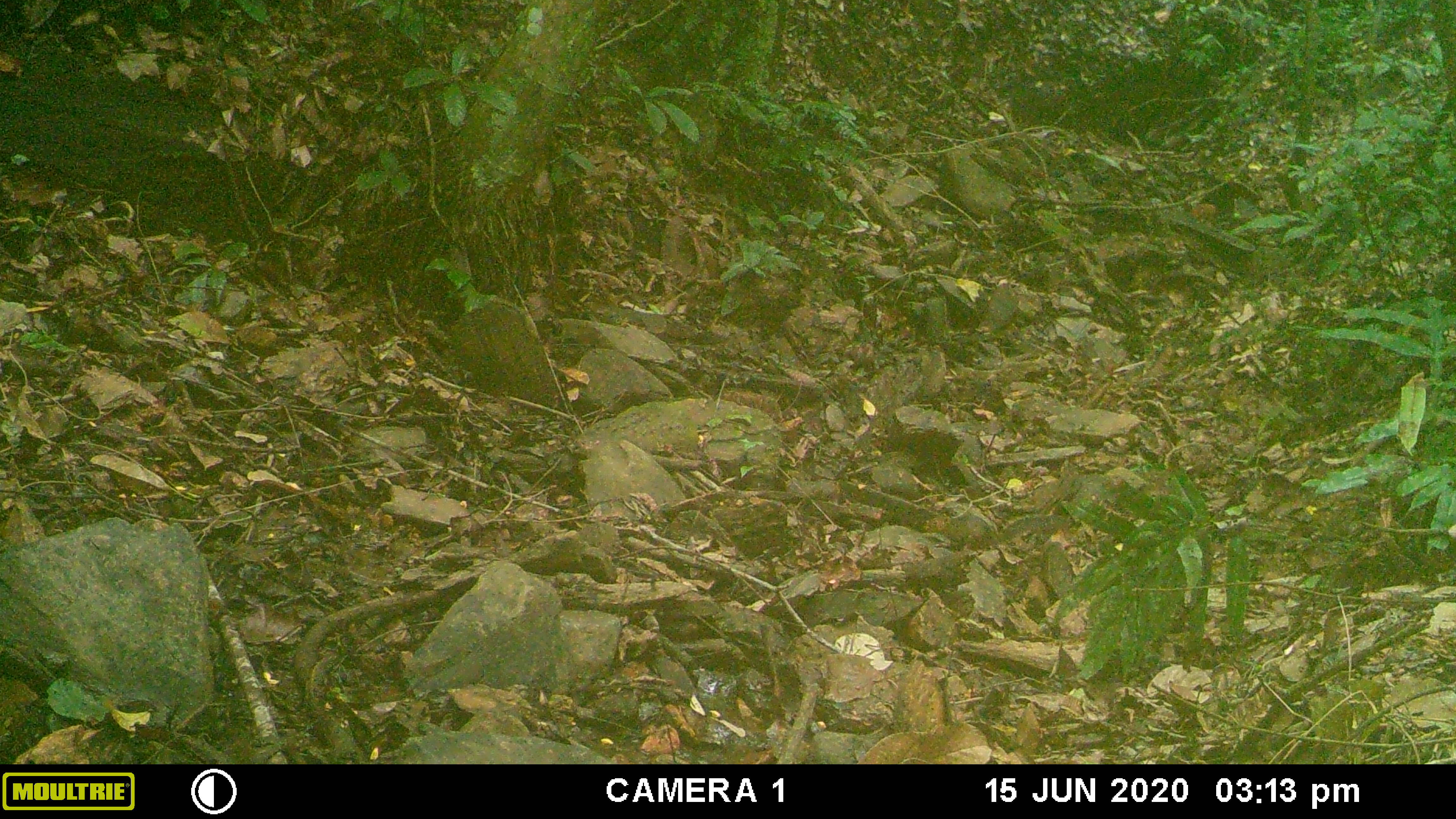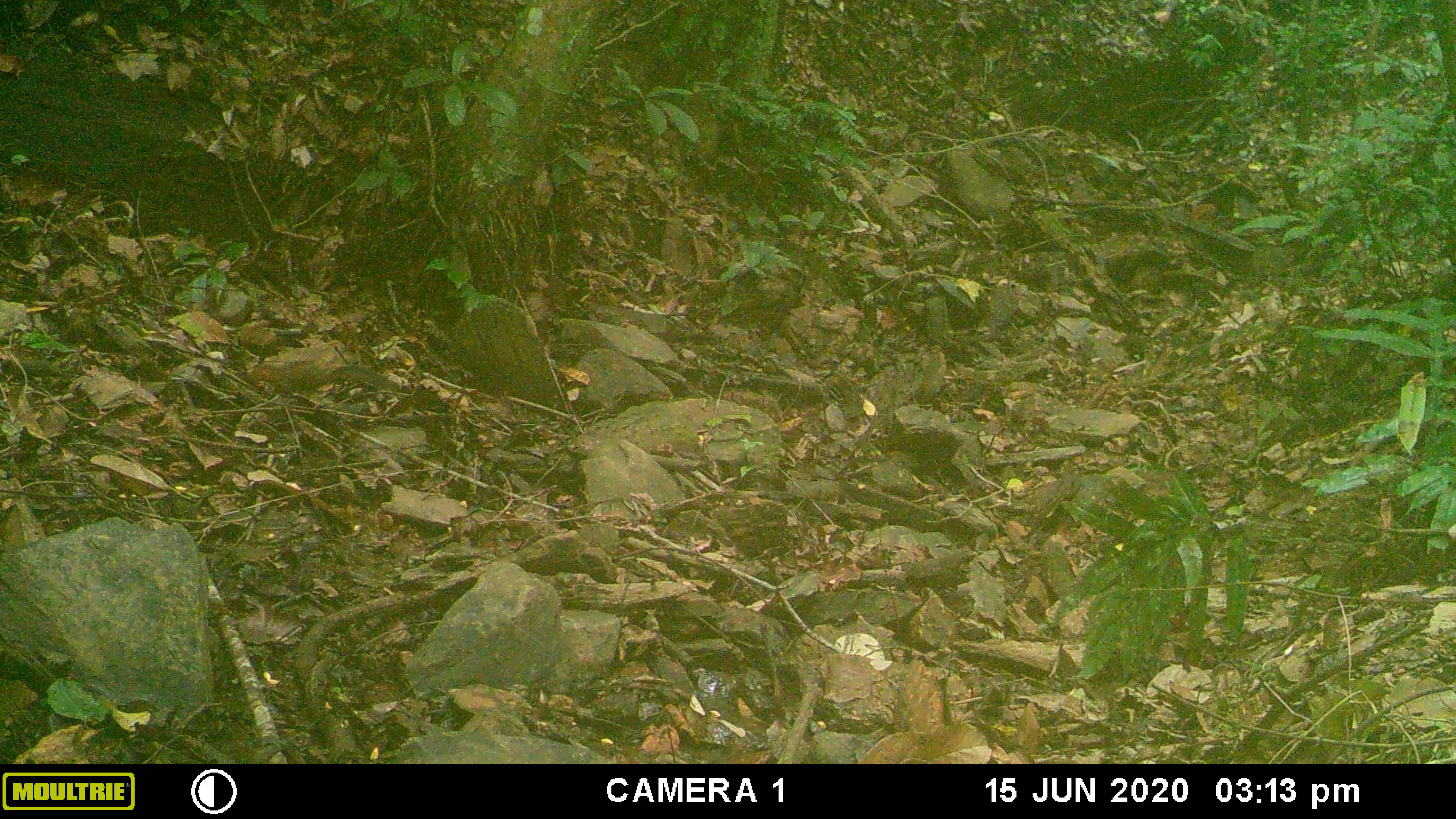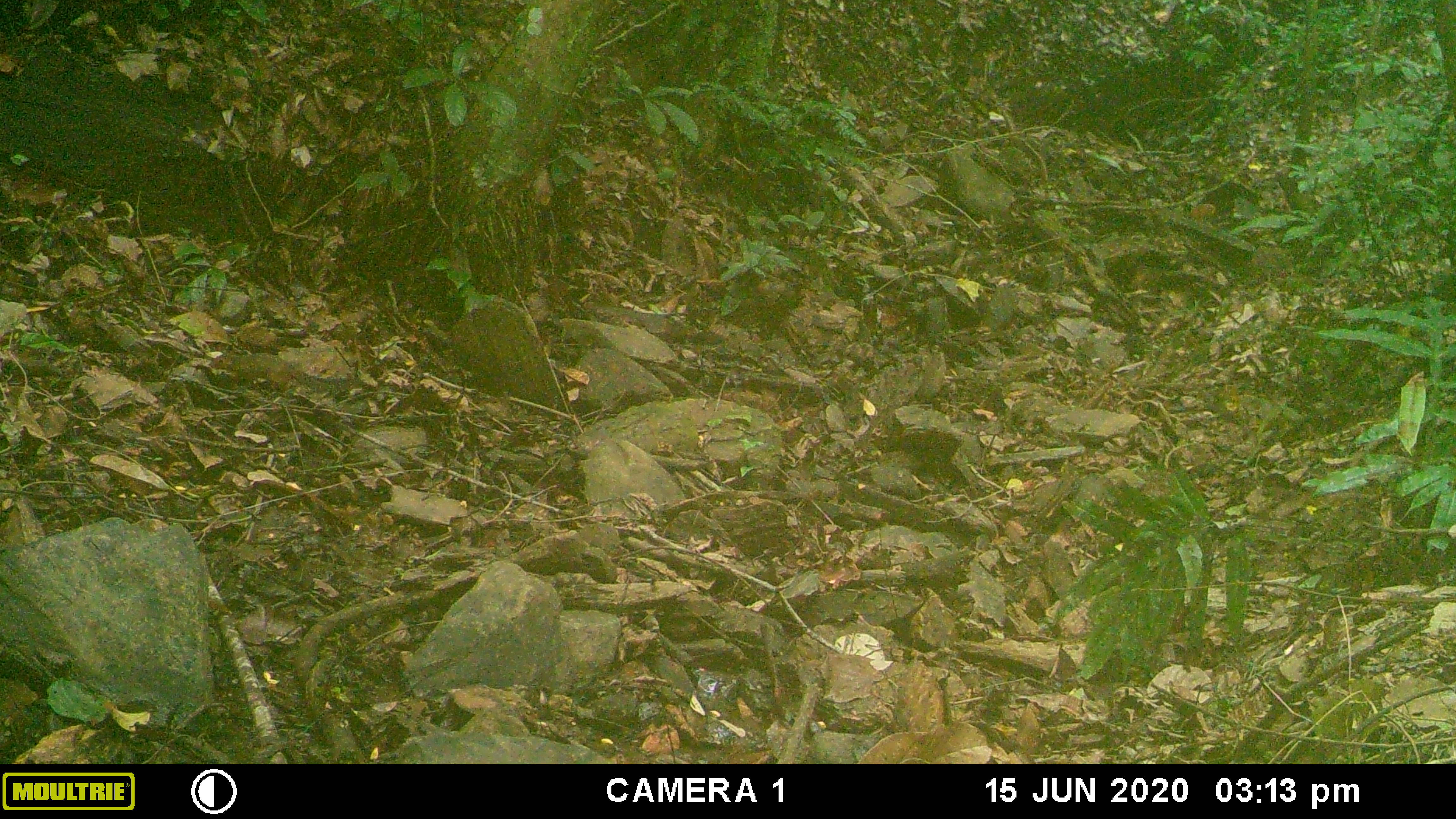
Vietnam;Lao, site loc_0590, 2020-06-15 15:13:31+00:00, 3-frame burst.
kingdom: Animalia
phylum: Chordata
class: Mammalia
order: Rodentia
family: Sciuridae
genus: Dremomys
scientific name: Dremomys rufigenis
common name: red-cheeked squirrel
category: red cheeked squirrel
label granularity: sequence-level